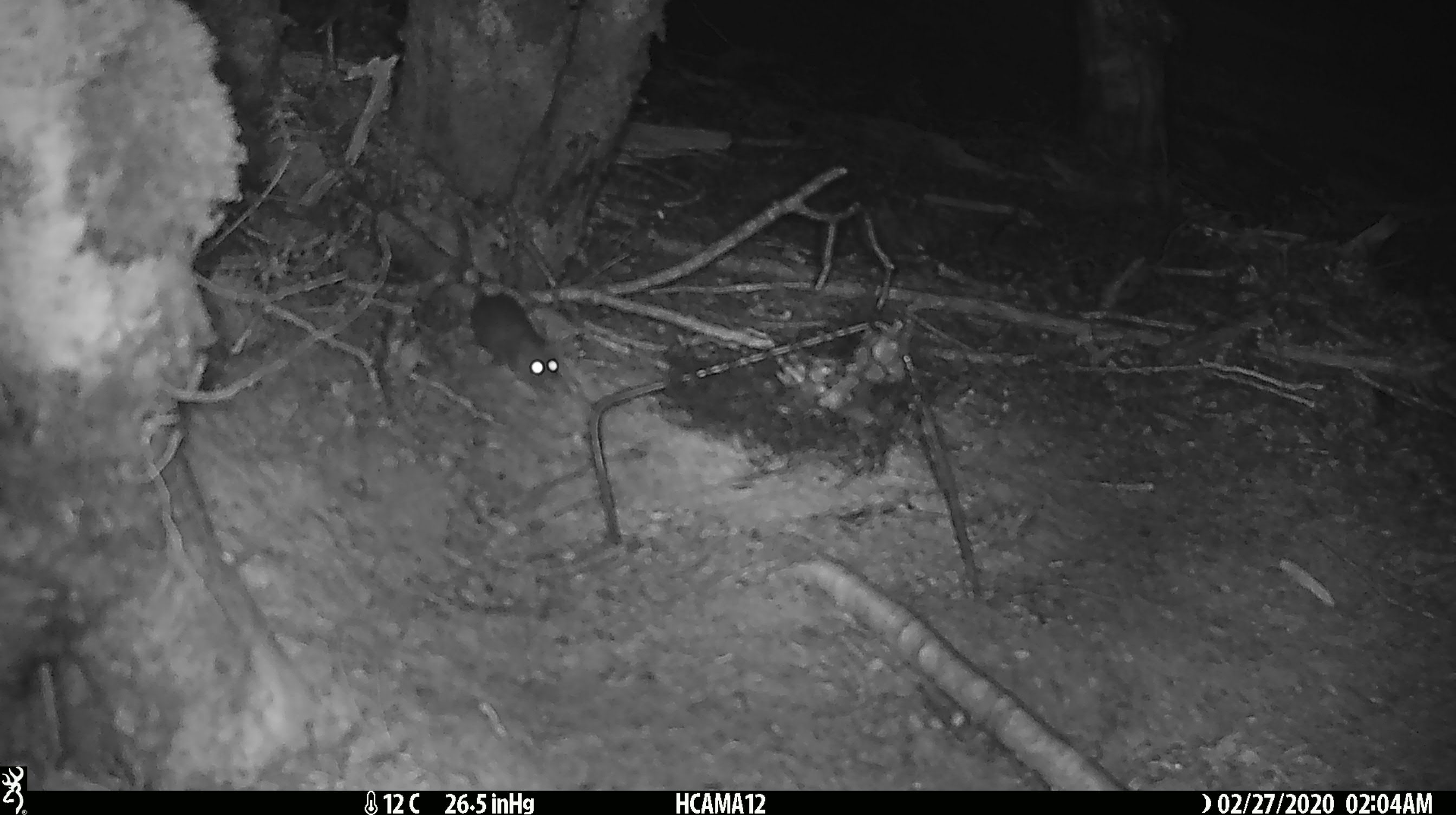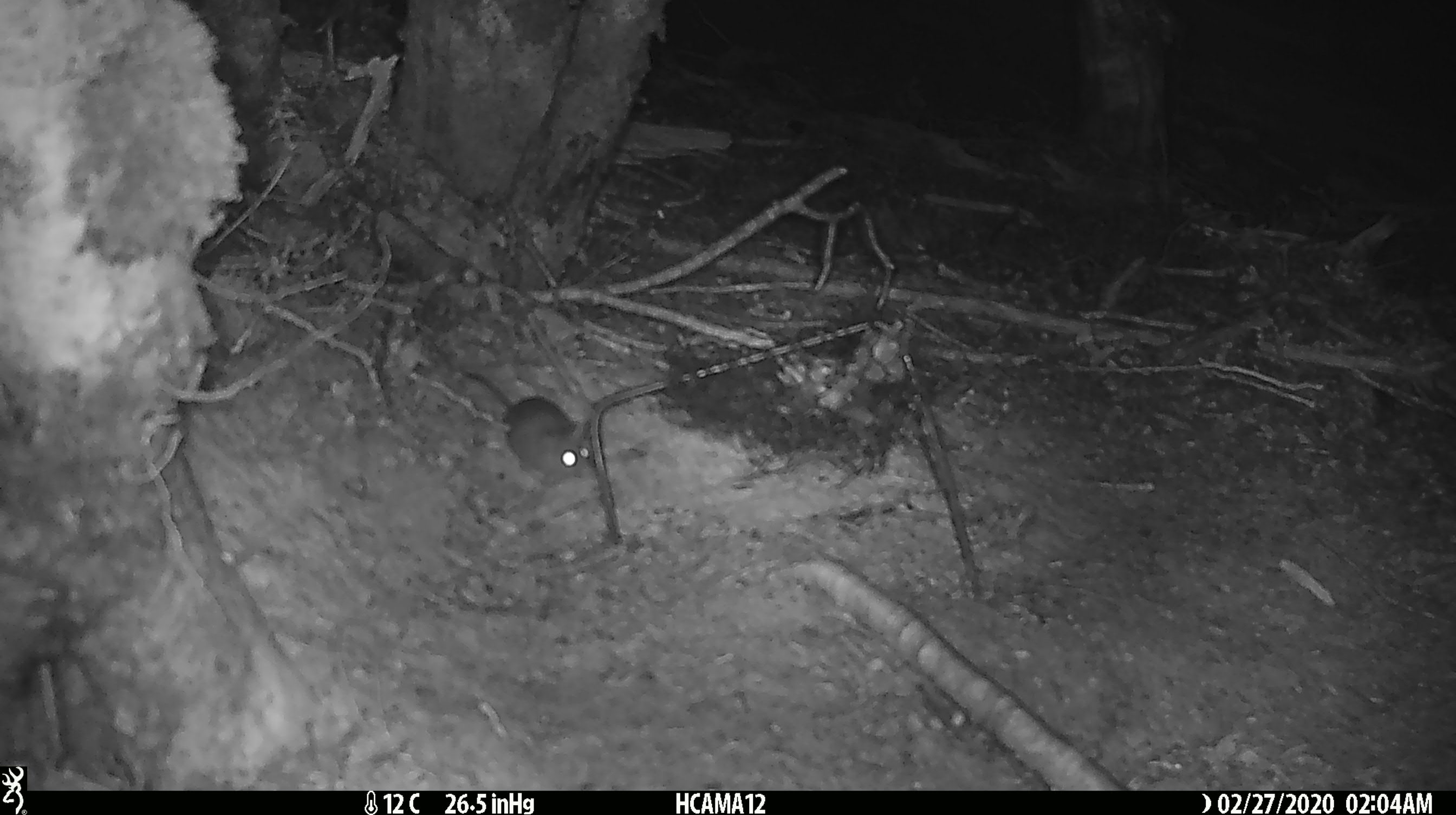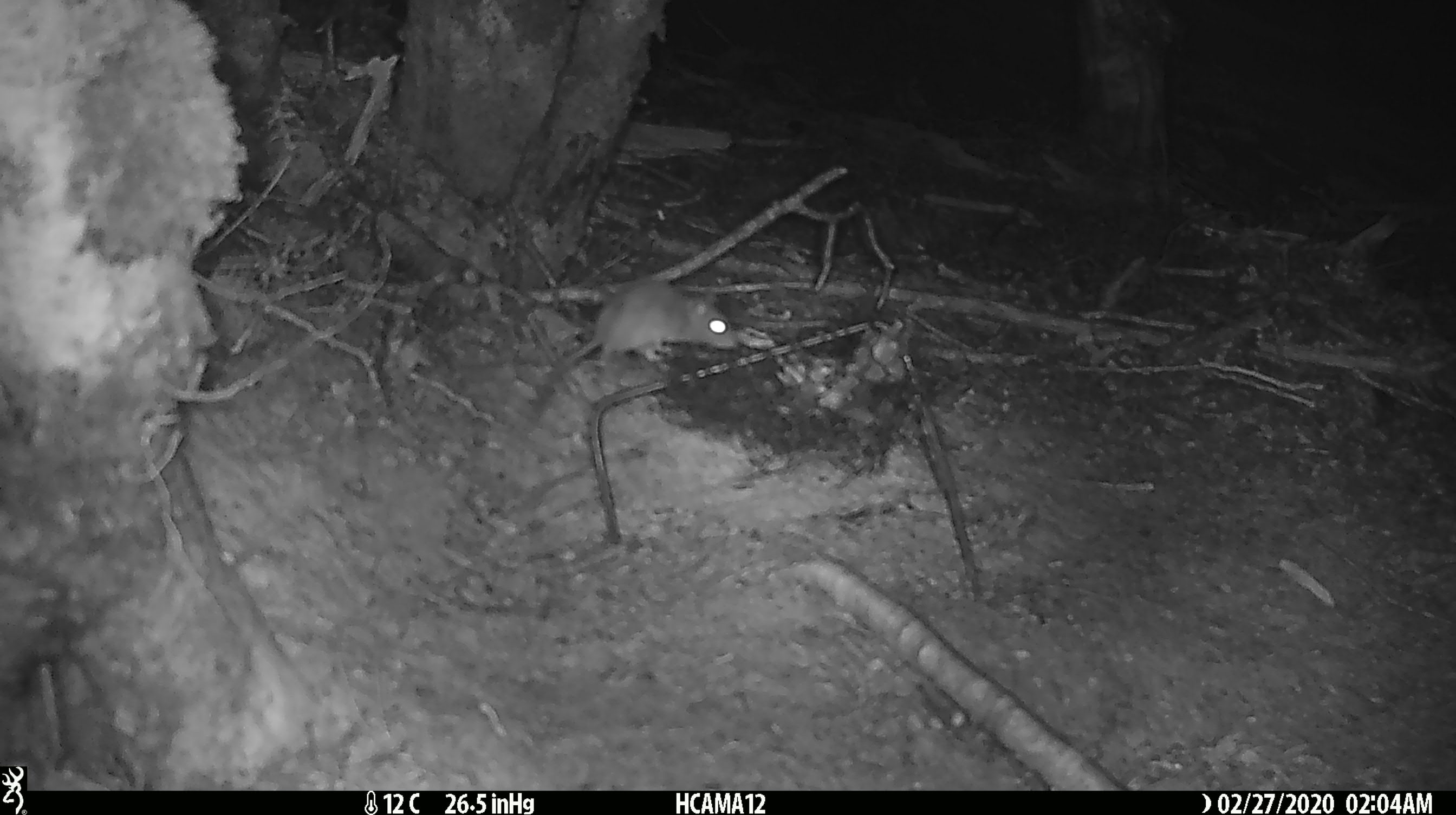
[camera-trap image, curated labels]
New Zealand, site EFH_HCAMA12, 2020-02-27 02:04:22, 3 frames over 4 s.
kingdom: Animalia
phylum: Chordata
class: Mammalia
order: Rodentia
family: Muridae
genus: Mus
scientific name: Mus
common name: mouse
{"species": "mouse (Mus)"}